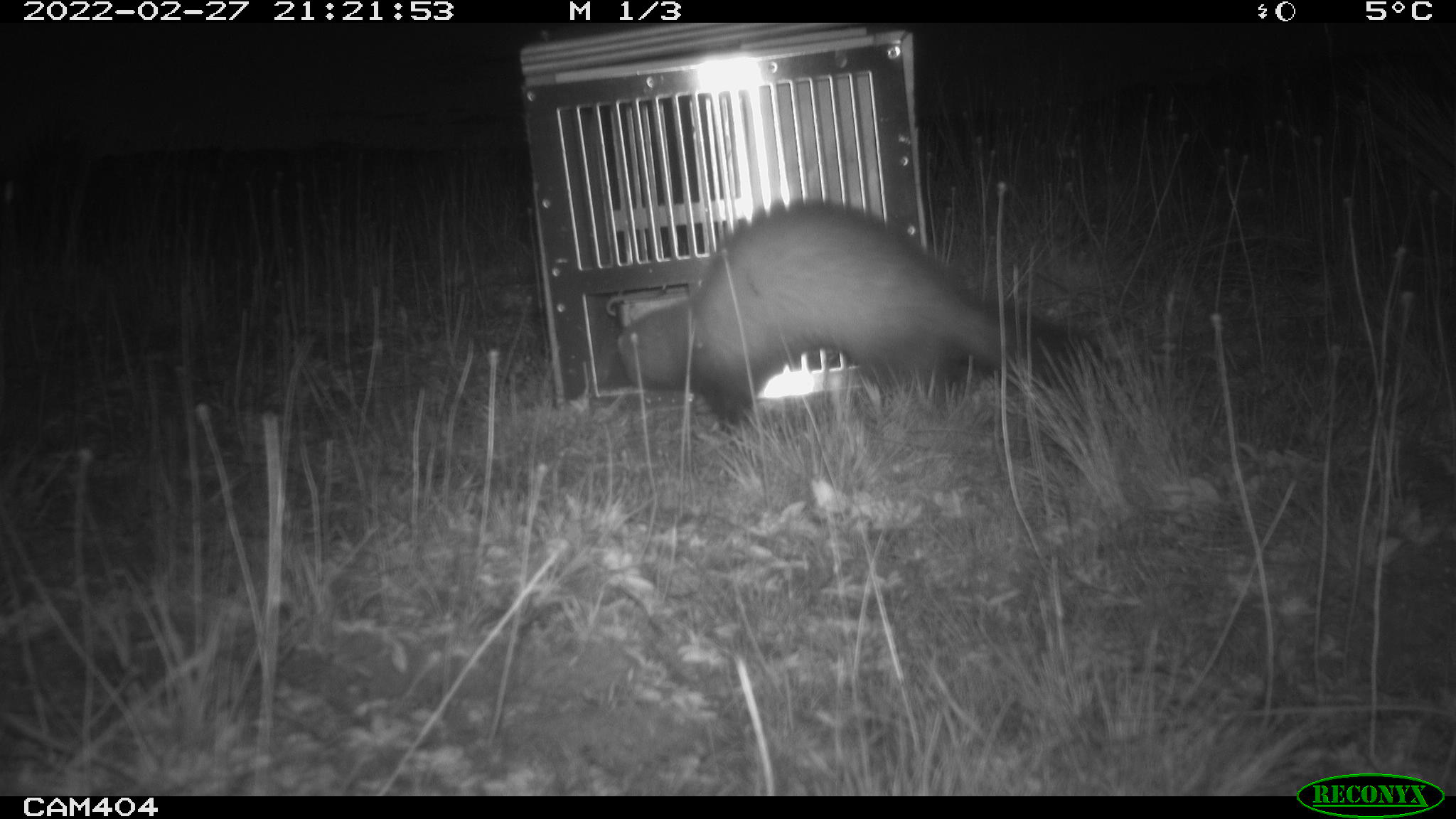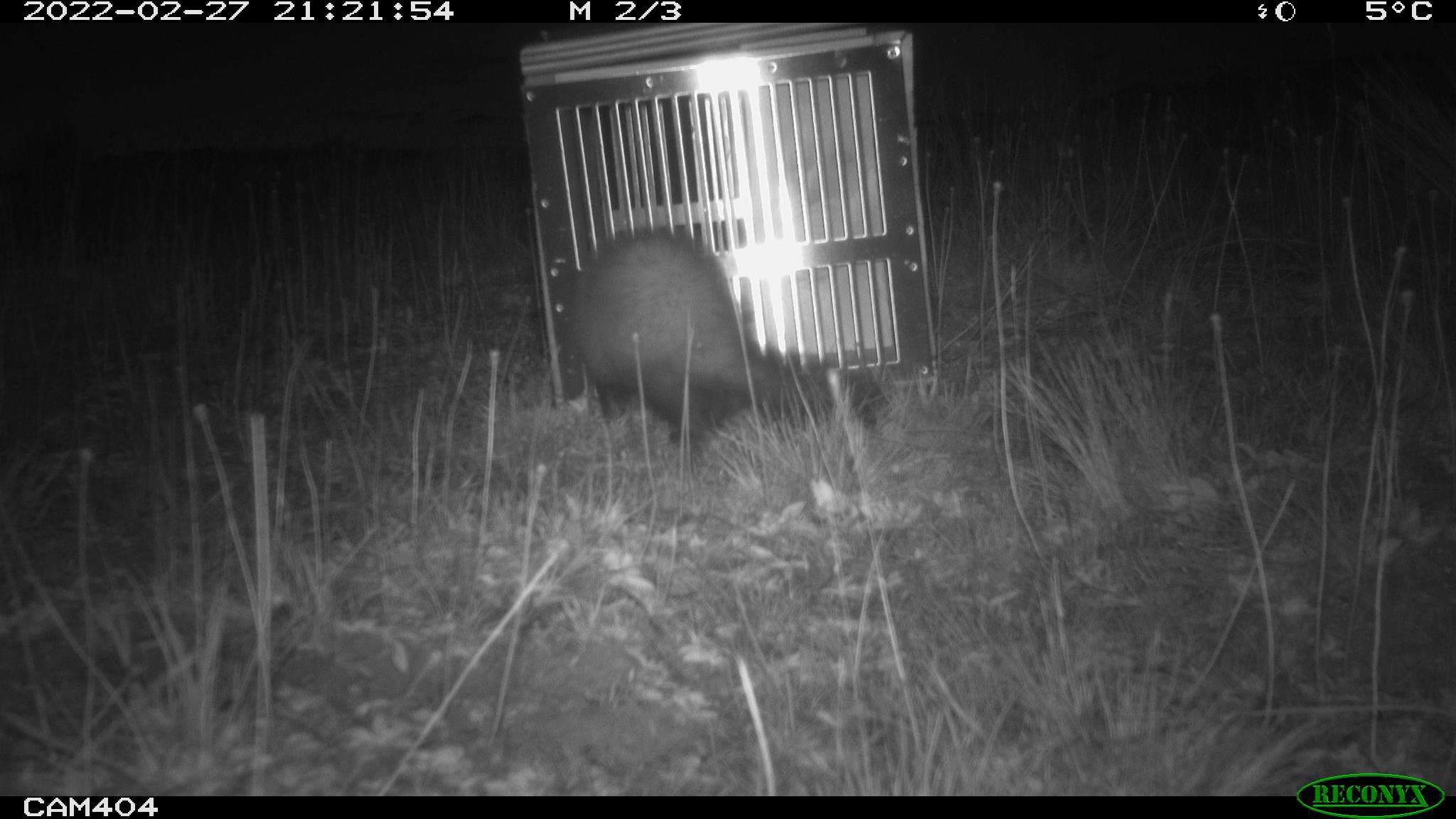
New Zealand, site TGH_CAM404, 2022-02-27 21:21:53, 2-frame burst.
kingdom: Animalia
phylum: Chordata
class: Mammalia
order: Carnivora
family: Mustelidae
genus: Mustela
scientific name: Mustela furo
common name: ferret